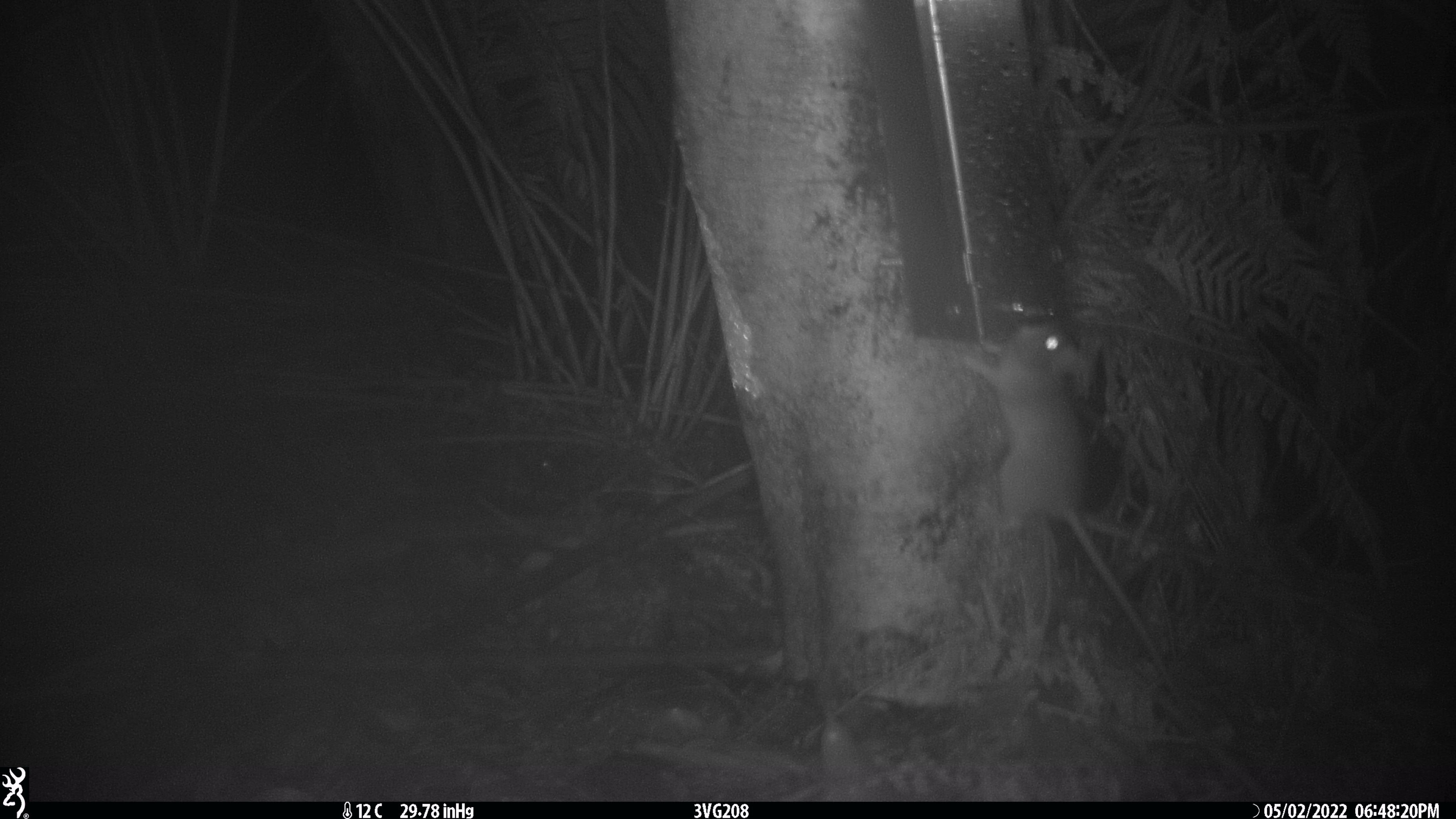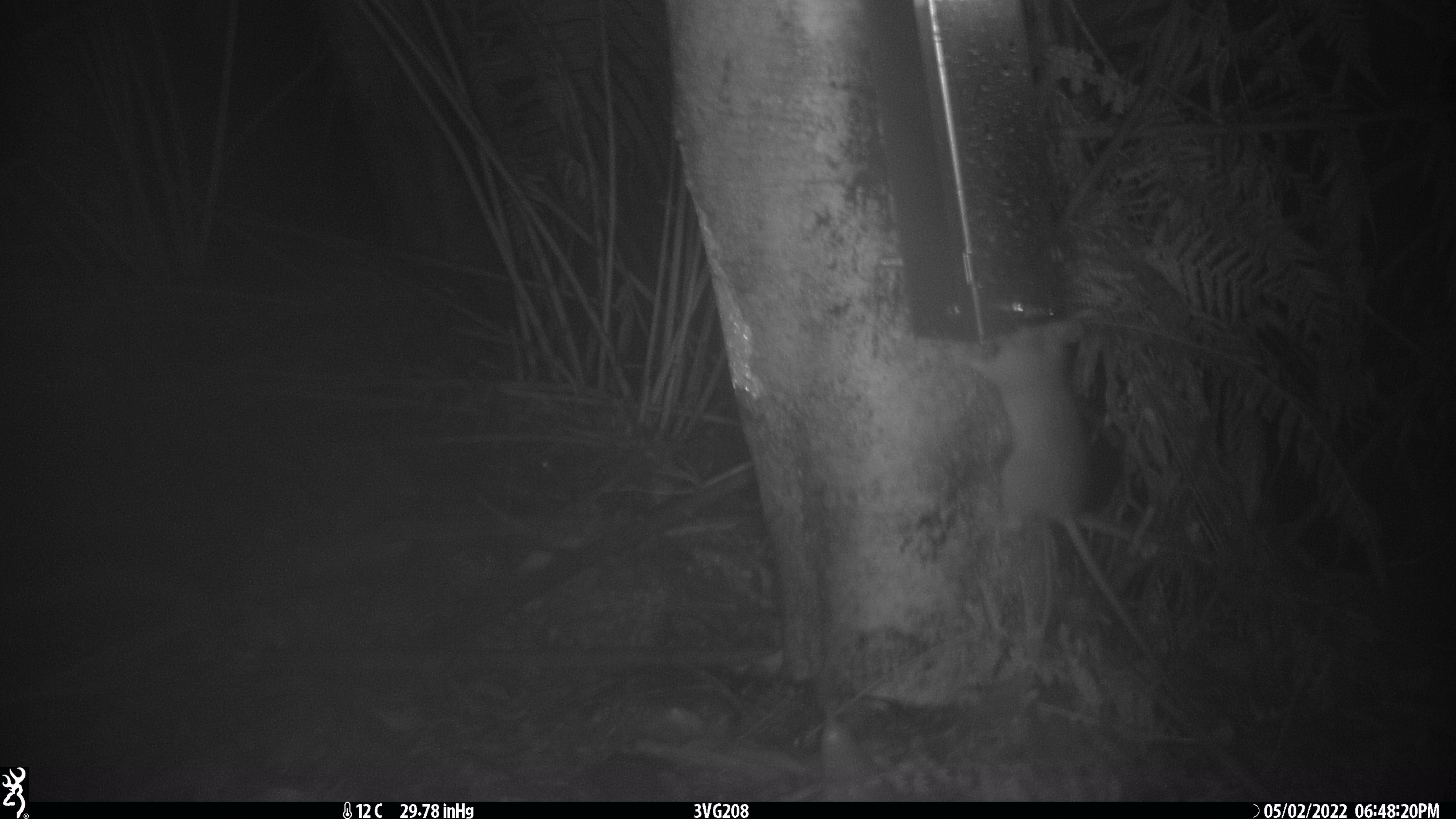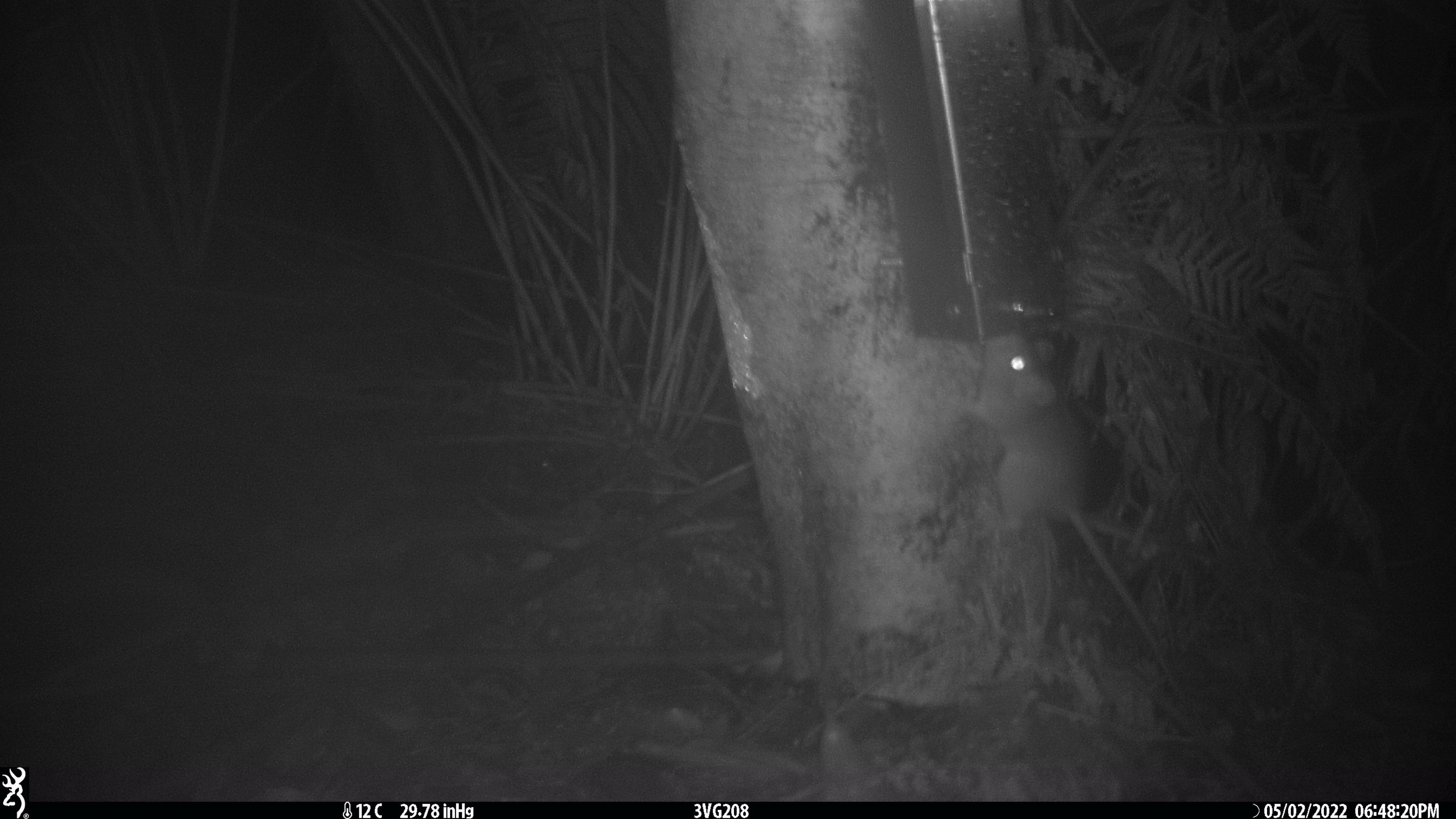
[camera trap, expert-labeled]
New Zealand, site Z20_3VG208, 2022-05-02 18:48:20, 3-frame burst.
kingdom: Animalia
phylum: Chordata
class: Mammalia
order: Rodentia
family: Muridae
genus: Rattus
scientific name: Rattus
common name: rat